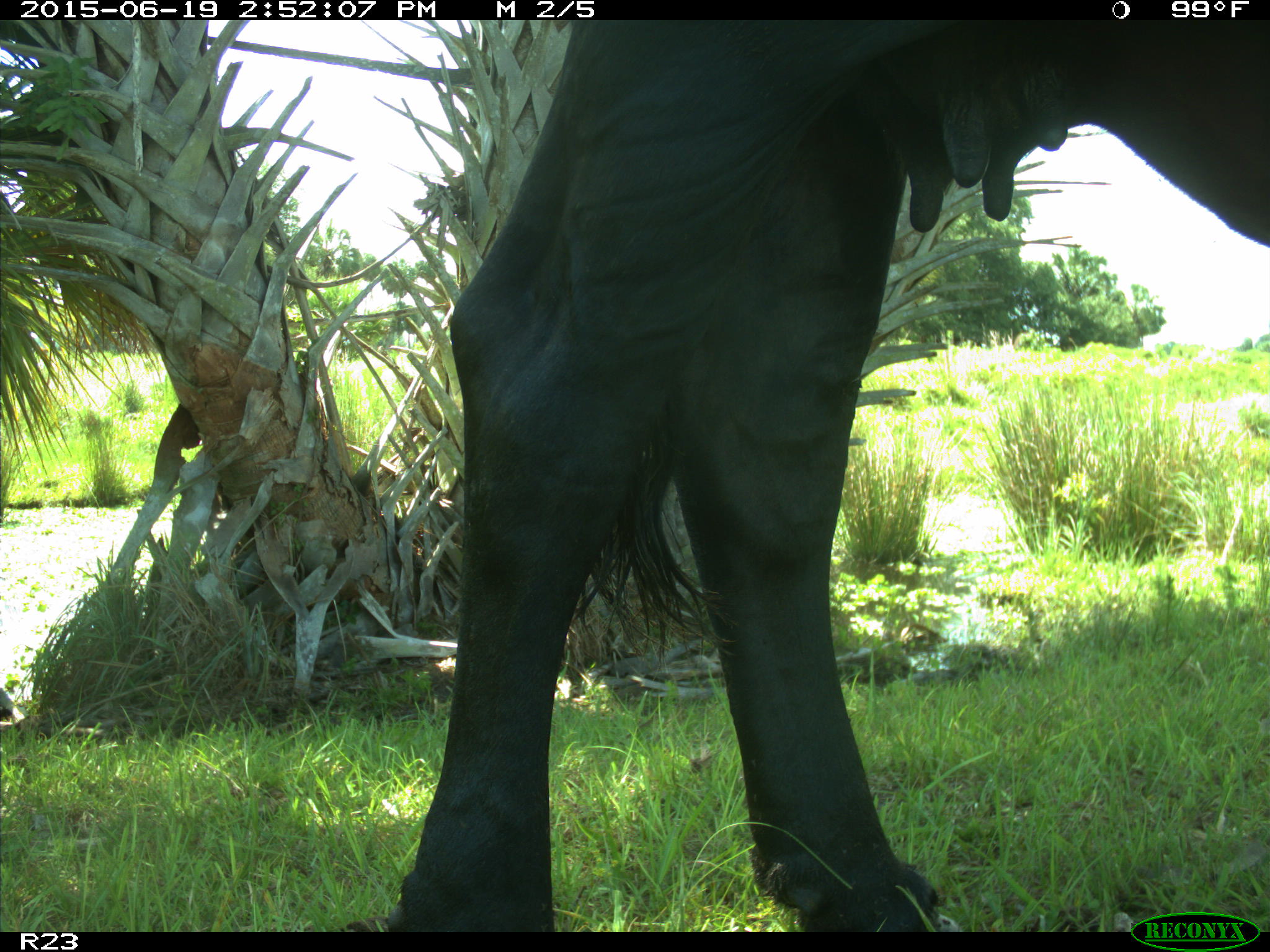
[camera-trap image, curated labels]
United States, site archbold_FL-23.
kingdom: Animalia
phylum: Chordata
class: Mammalia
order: Artiodactyla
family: Bovidae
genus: Bos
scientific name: Bos taurus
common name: domestic cow